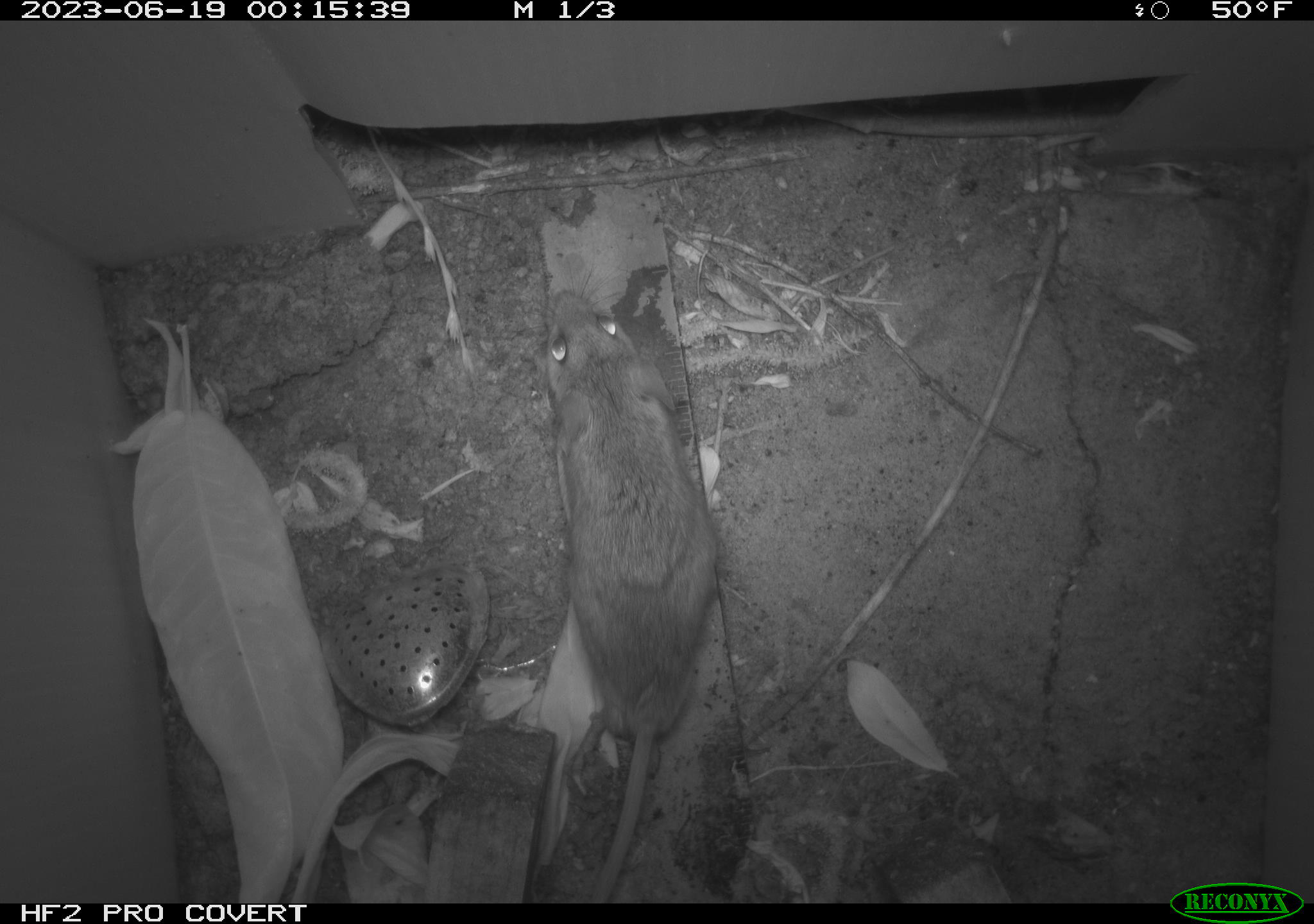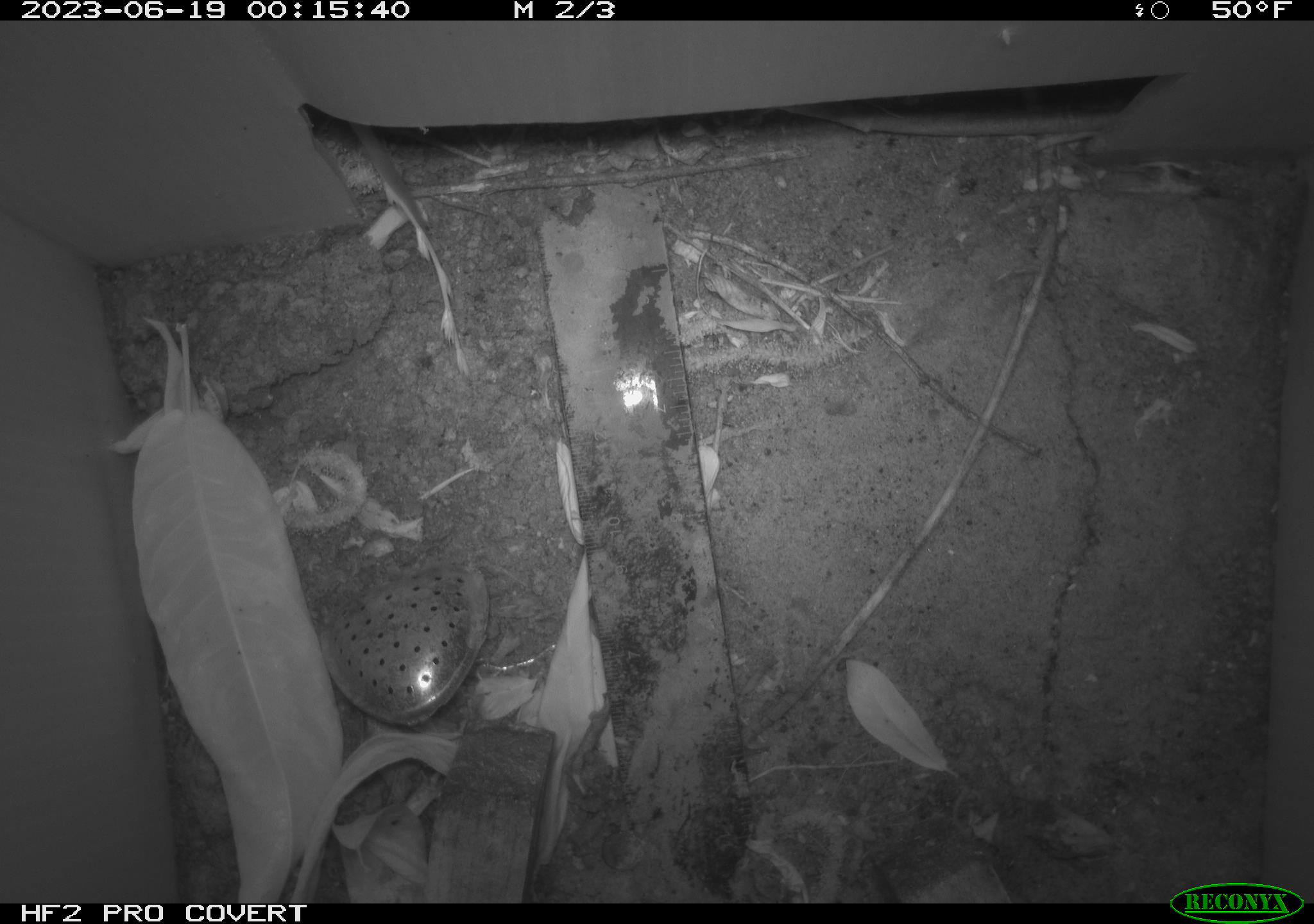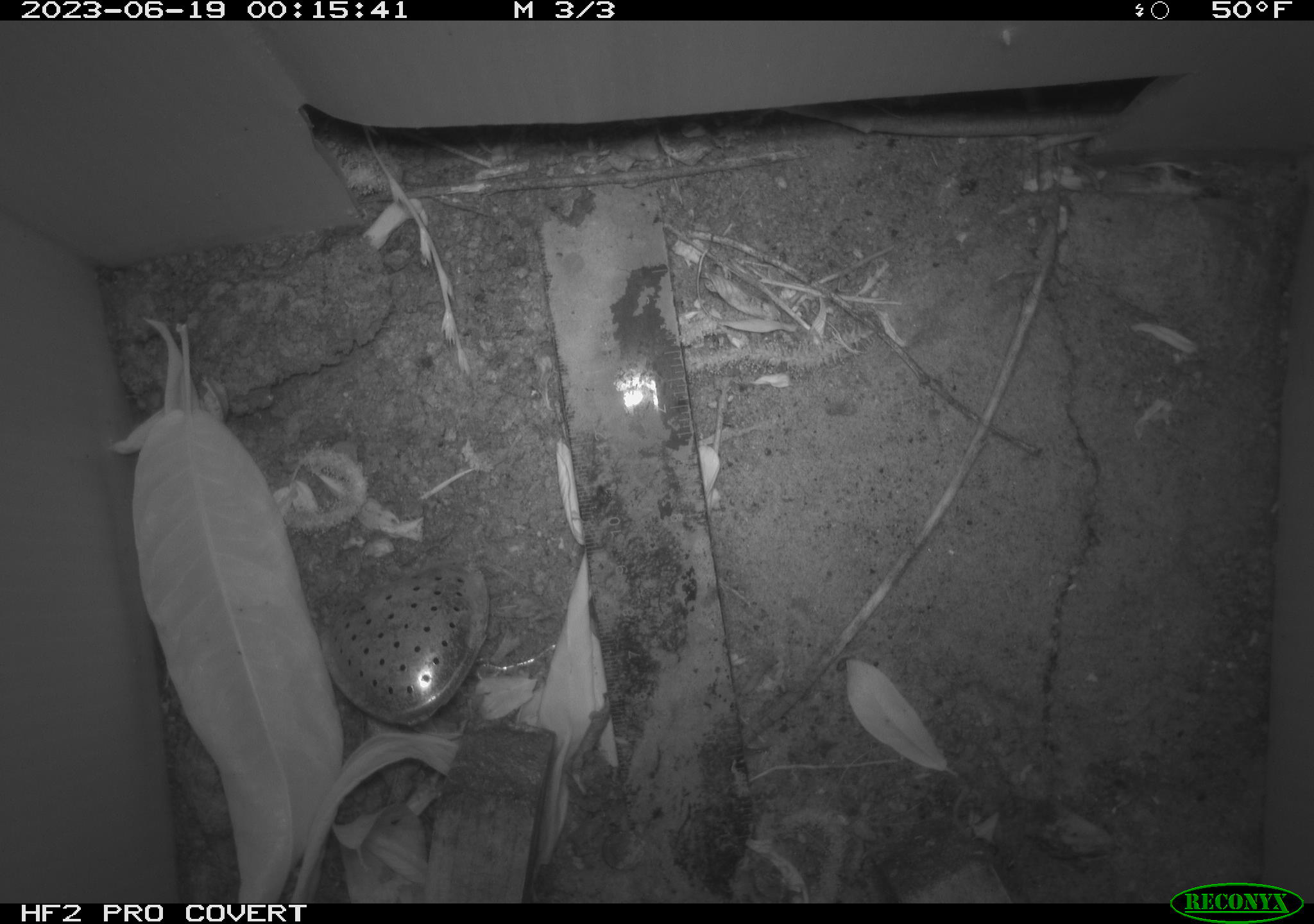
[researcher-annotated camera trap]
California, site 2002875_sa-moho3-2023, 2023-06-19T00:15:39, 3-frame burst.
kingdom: Animalia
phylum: Chordata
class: Mammalia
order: Rodentia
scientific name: Rodentia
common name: mouse species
Mouse species (Rodentia).